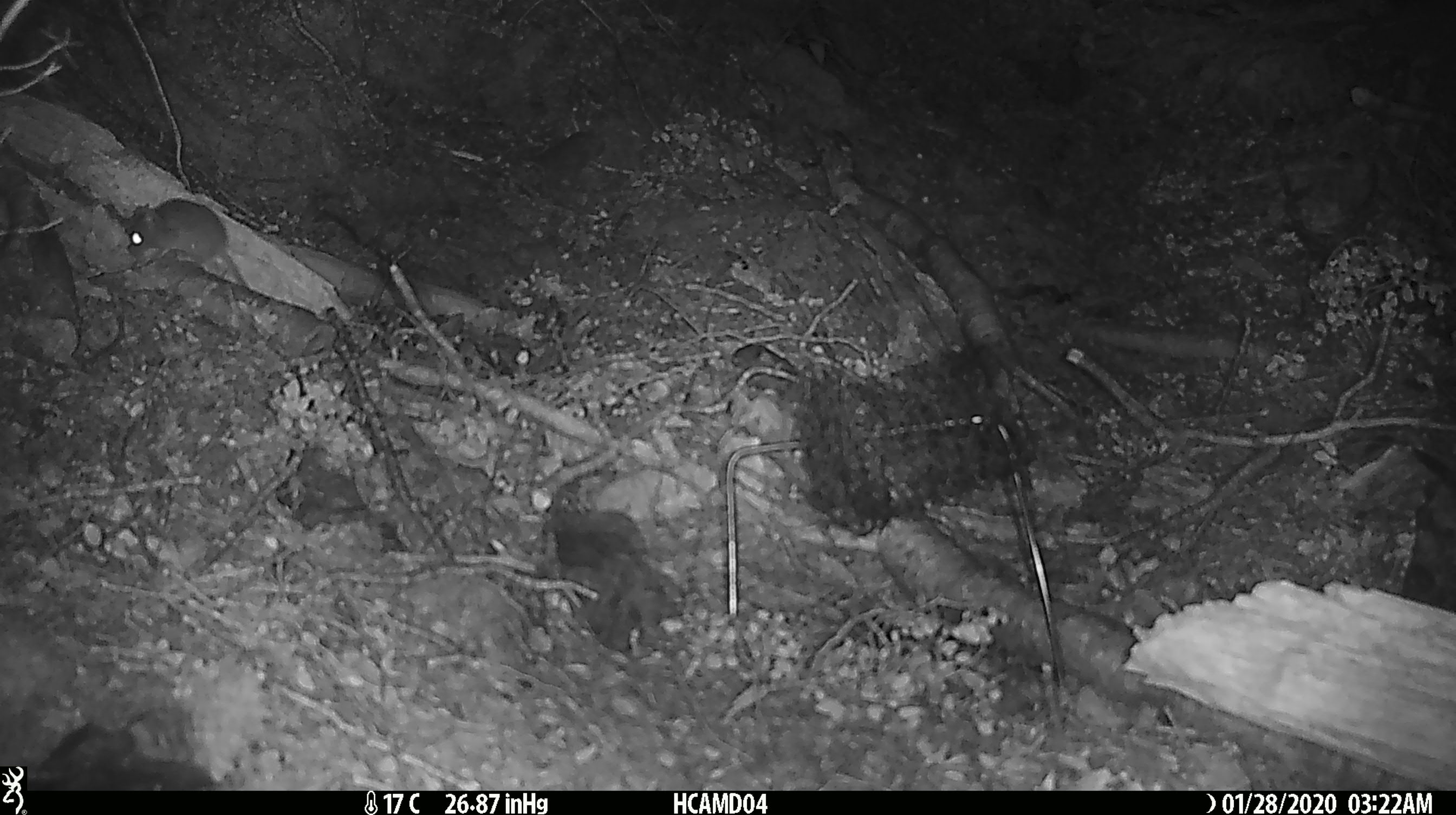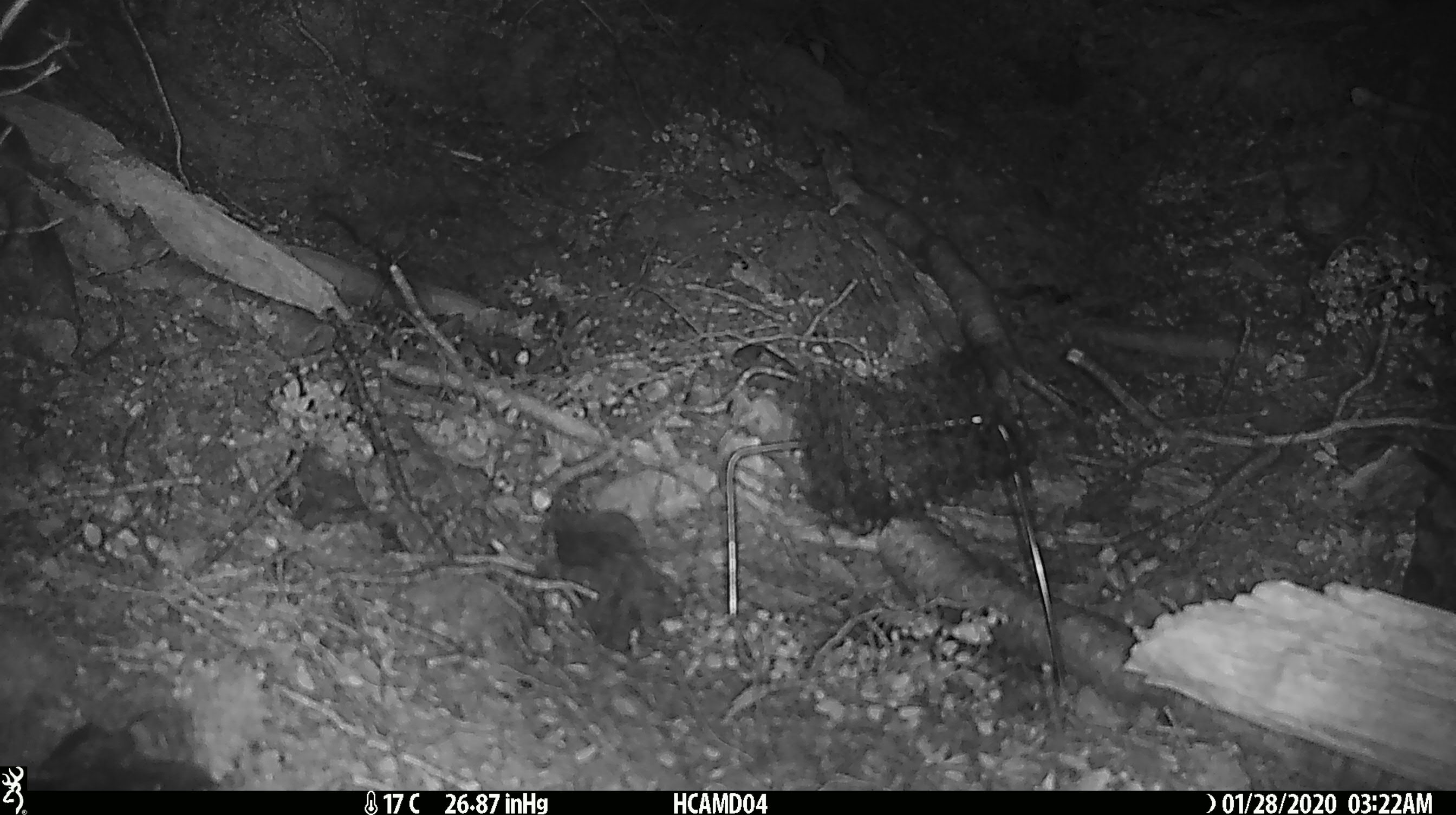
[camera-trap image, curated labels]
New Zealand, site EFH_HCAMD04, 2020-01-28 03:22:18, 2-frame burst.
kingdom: Animalia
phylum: Chordata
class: Mammalia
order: Rodentia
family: Muridae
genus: Mus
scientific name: Mus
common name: mouse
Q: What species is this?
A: Mouse (Mus).